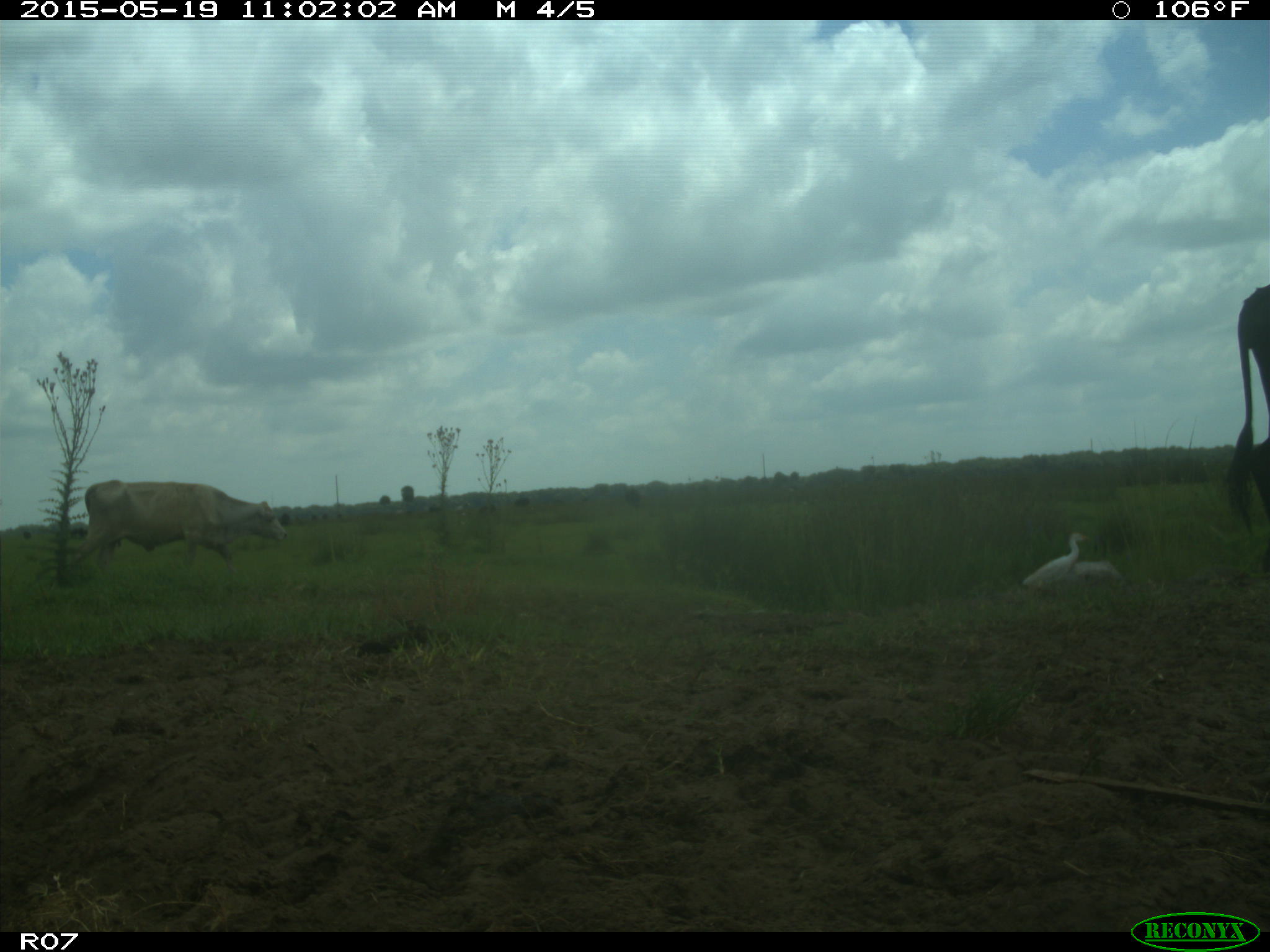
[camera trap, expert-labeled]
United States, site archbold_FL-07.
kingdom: Animalia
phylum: Chordata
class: Mammalia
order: Artiodactyla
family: Bovidae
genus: Bos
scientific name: Bos taurus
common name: domestic cow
Bos taurus (domestic cow).